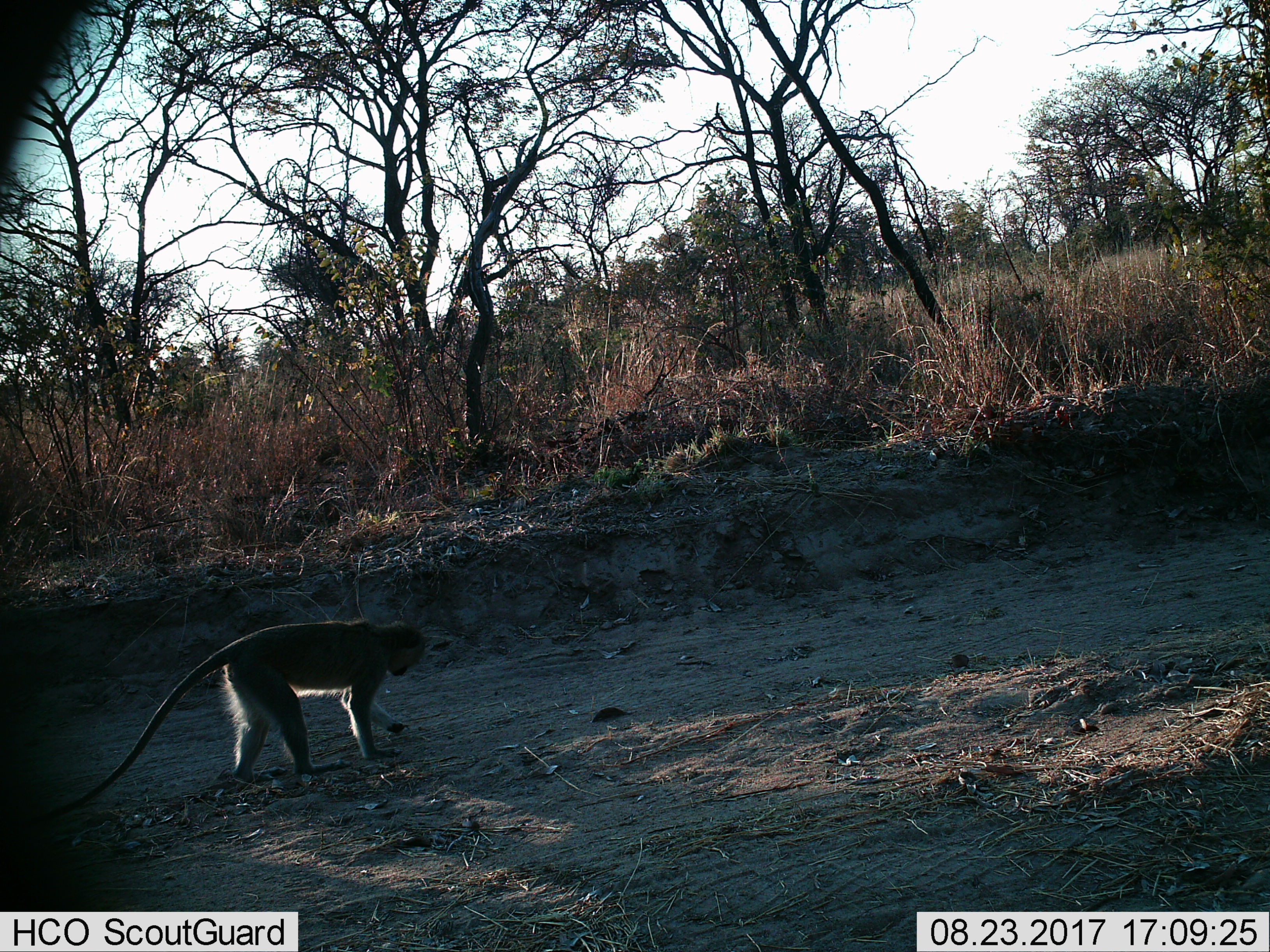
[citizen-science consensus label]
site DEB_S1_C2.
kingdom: Animalia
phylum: Chordata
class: Mammalia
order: Primates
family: Cercopithecidae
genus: Chlorocebus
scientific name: Chlorocebus pygerythrus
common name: vervet monkey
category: monkeyvervet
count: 1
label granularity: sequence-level